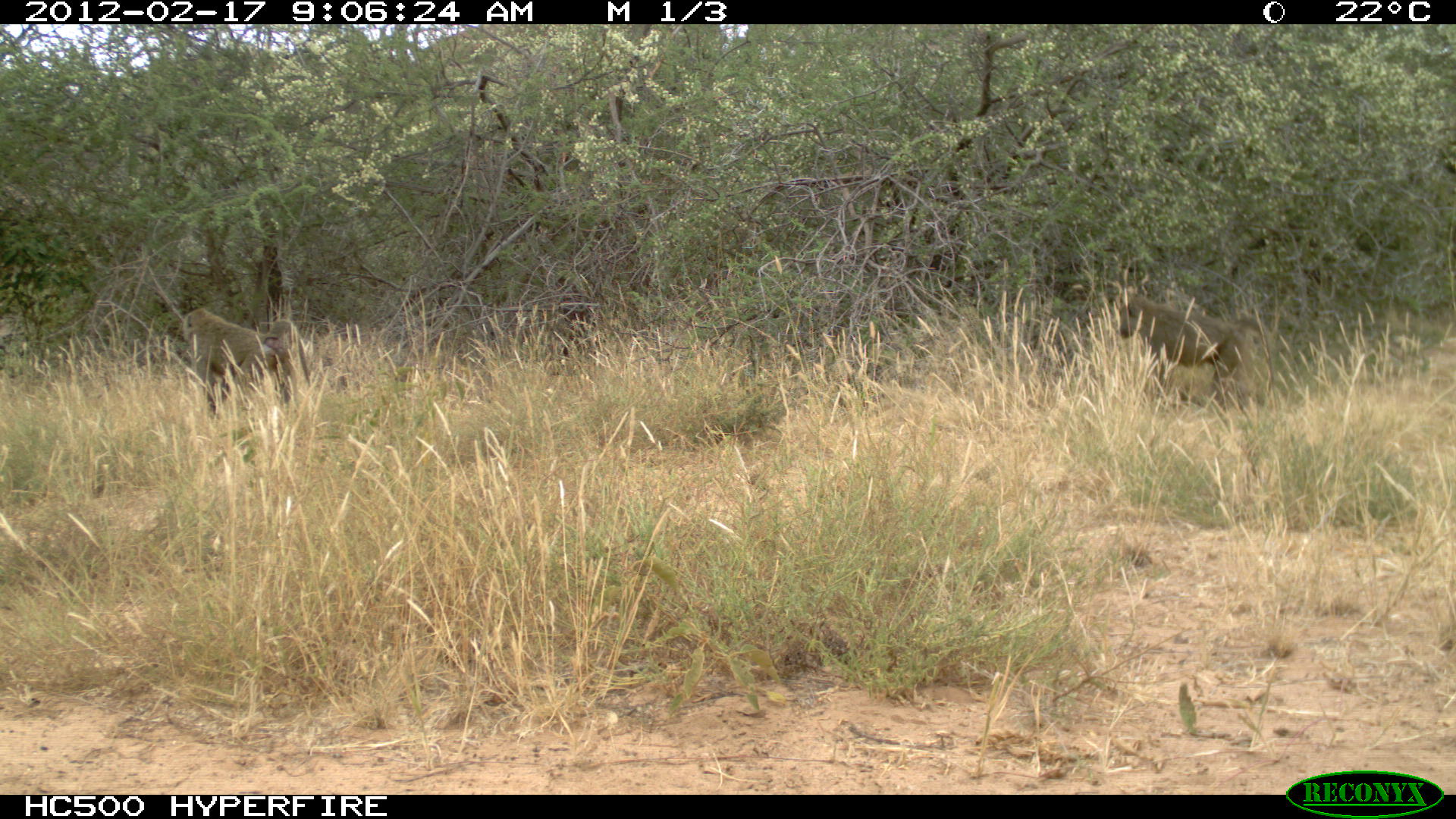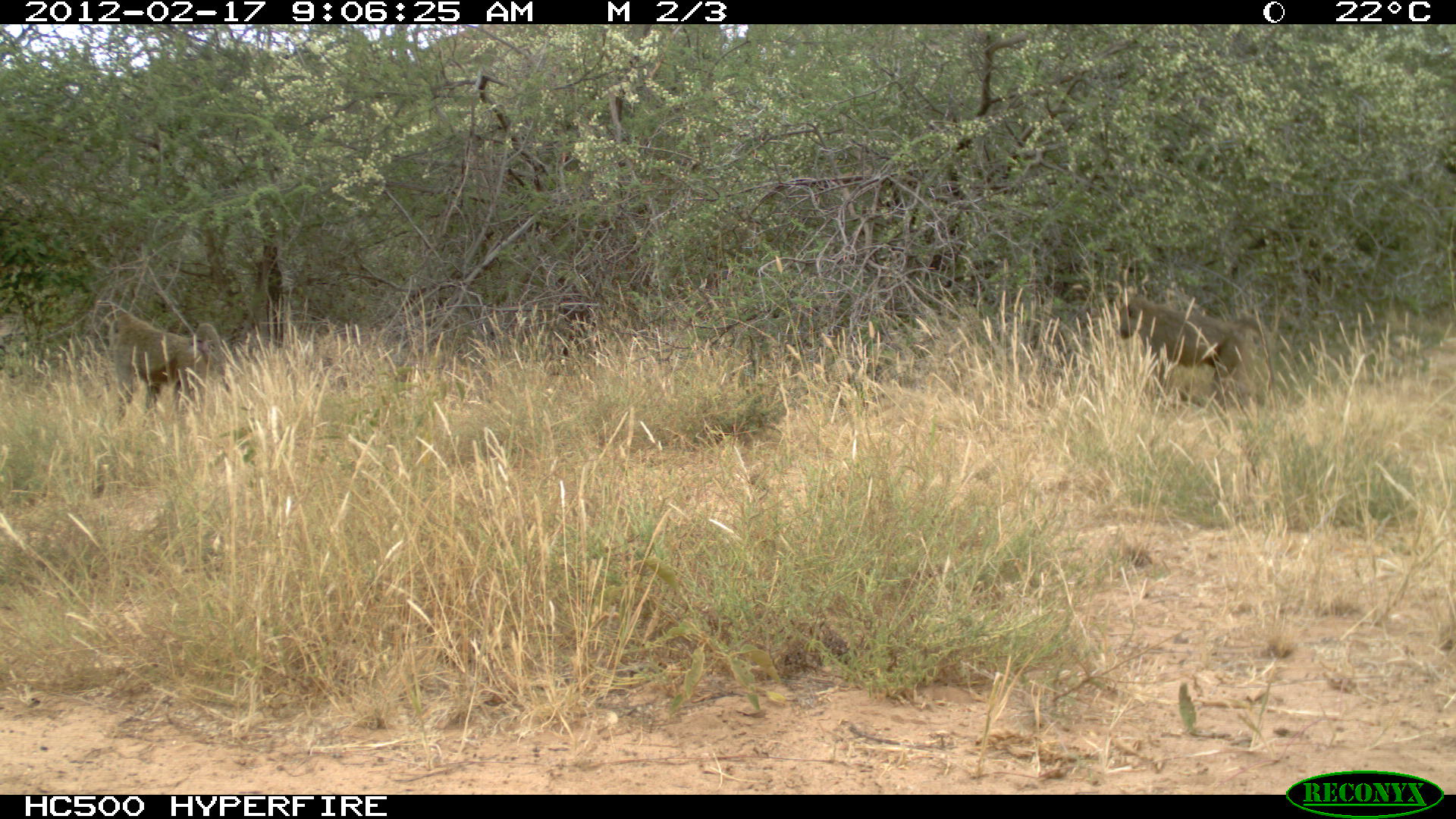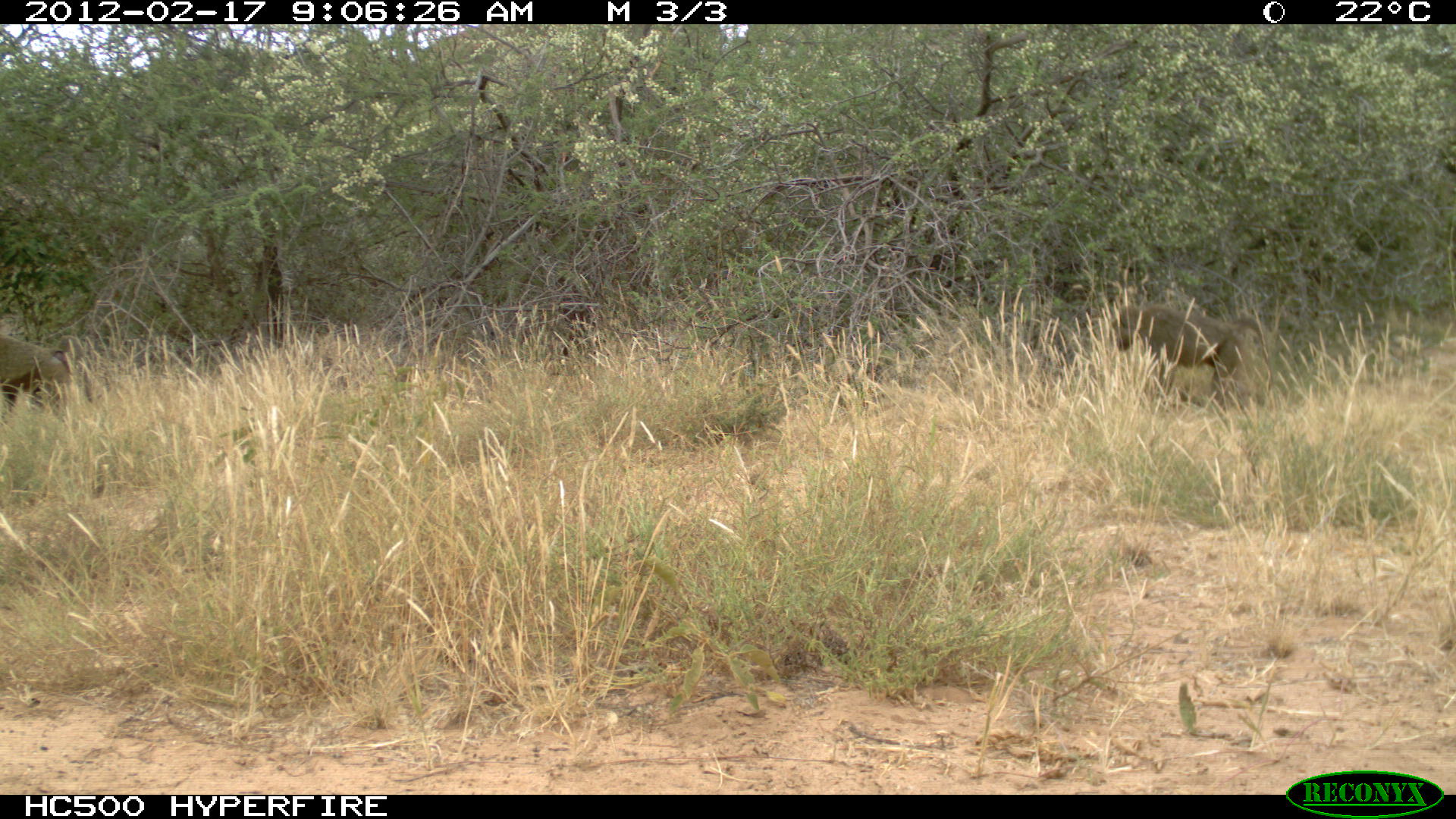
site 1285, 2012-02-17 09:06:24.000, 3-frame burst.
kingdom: Animalia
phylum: Chordata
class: Mammalia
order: Primates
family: Cercopithecidae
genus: Papio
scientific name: Papio anubis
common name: olive baboon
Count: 2.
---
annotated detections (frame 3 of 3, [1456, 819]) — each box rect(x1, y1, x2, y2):
papio anubis: rect(1105, 302, 1244, 411); rect(0, 335, 72, 415)